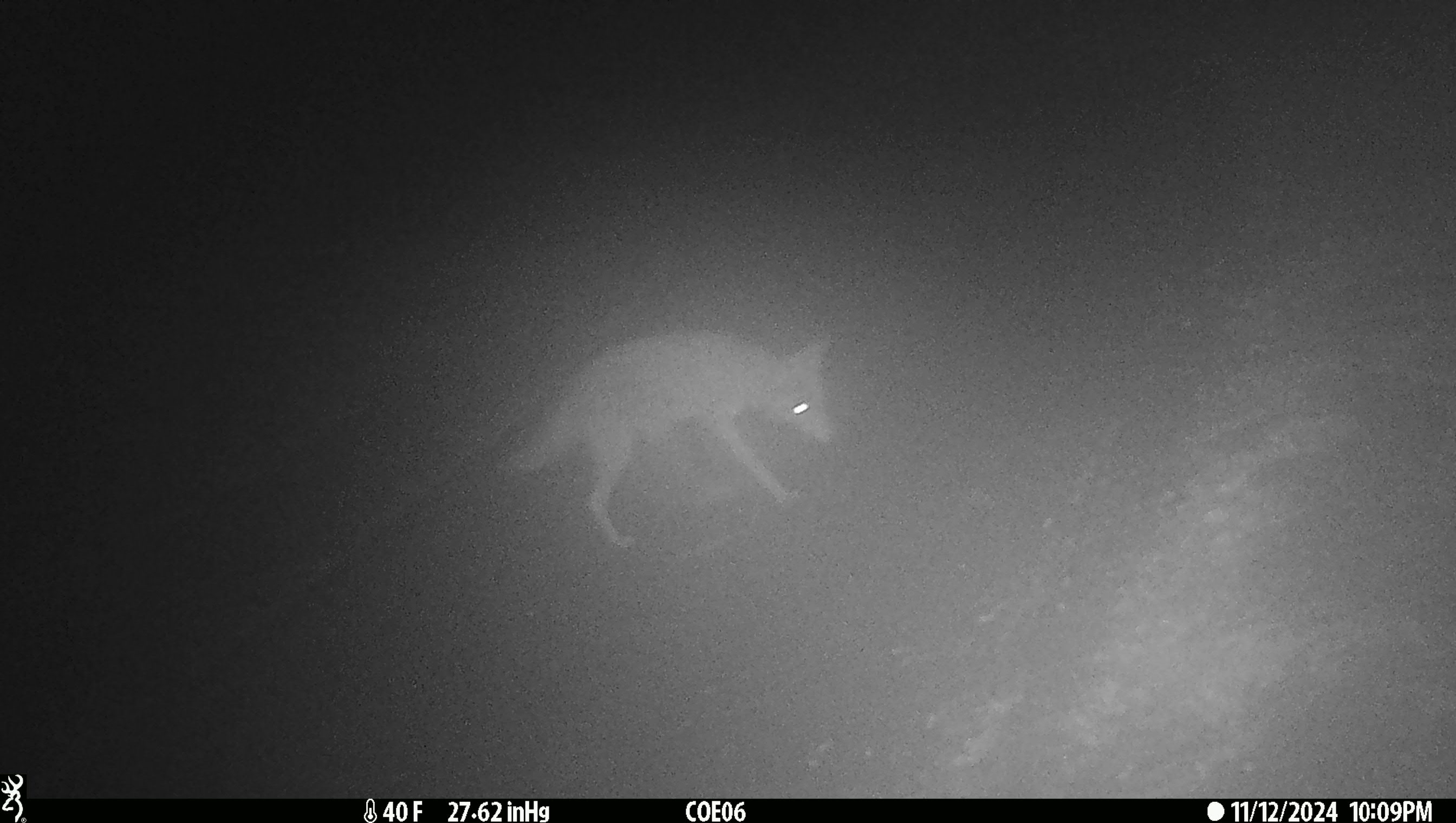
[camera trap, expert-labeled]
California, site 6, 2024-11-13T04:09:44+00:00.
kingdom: Animalia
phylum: Chordata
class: Mammalia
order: Carnivora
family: Canidae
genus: Canis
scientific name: Canis latrans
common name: coyote